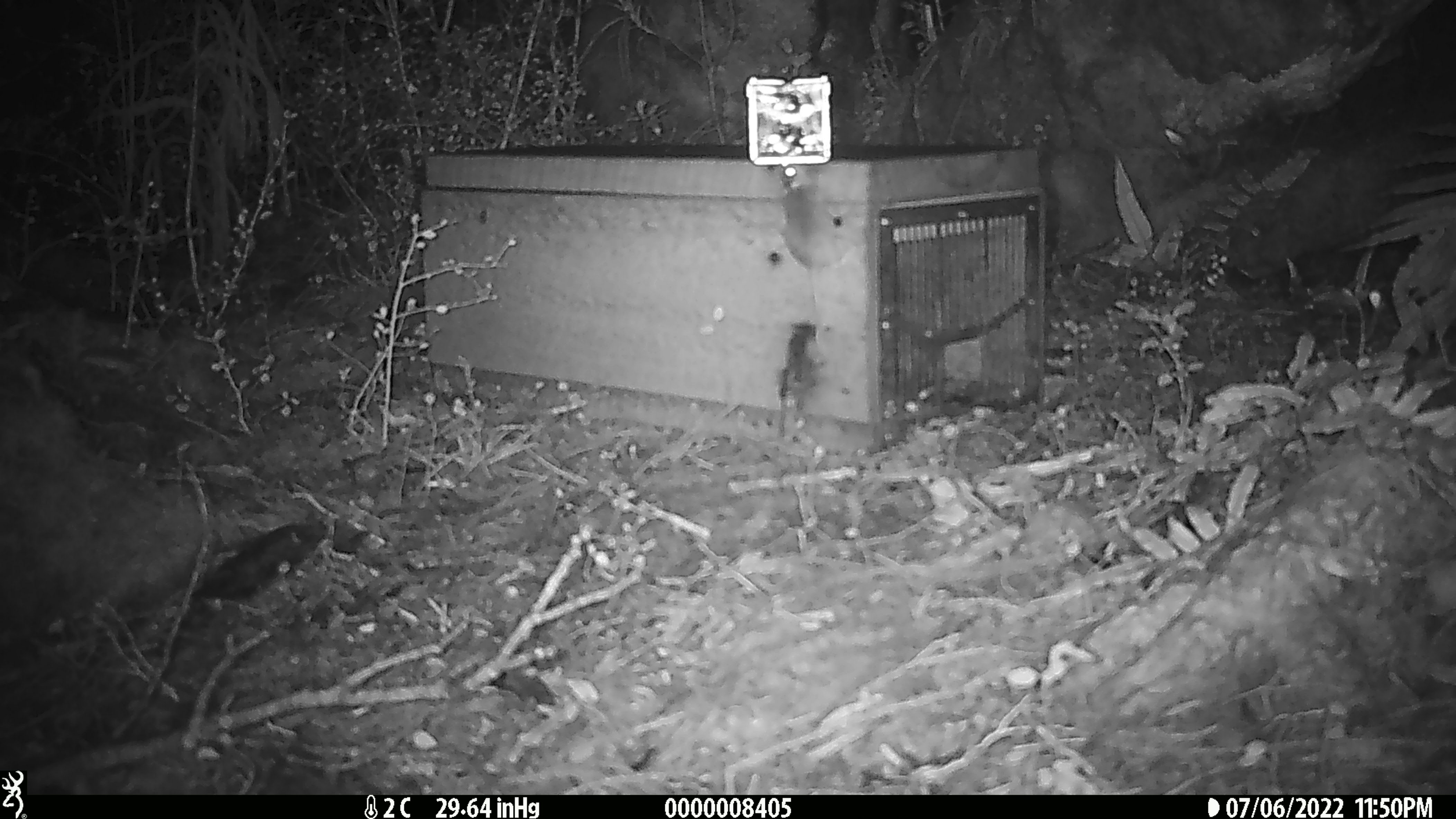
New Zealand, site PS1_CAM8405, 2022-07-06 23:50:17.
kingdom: Animalia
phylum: Chordata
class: Mammalia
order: Rodentia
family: Muridae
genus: Mus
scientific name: Mus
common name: mouse